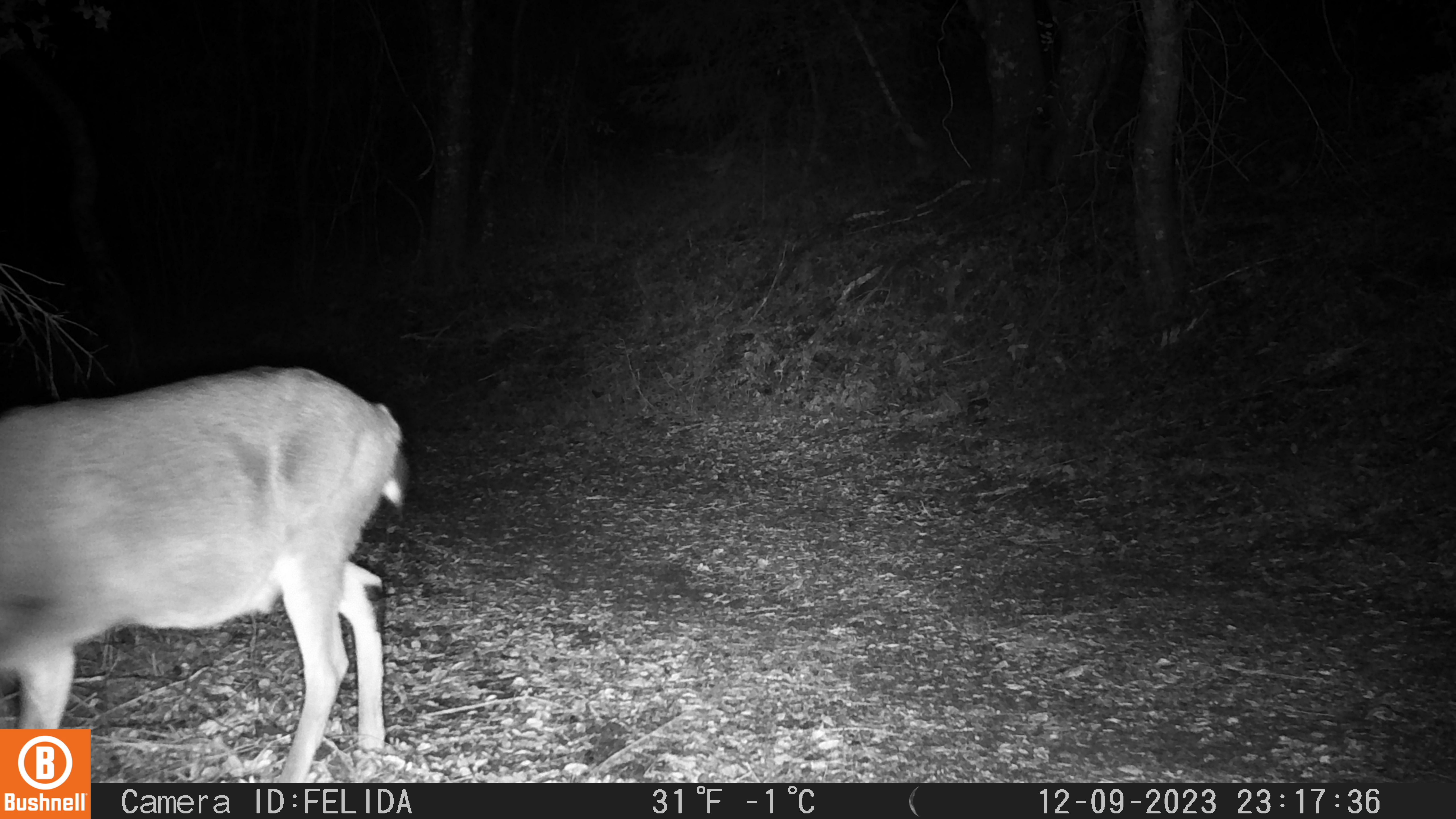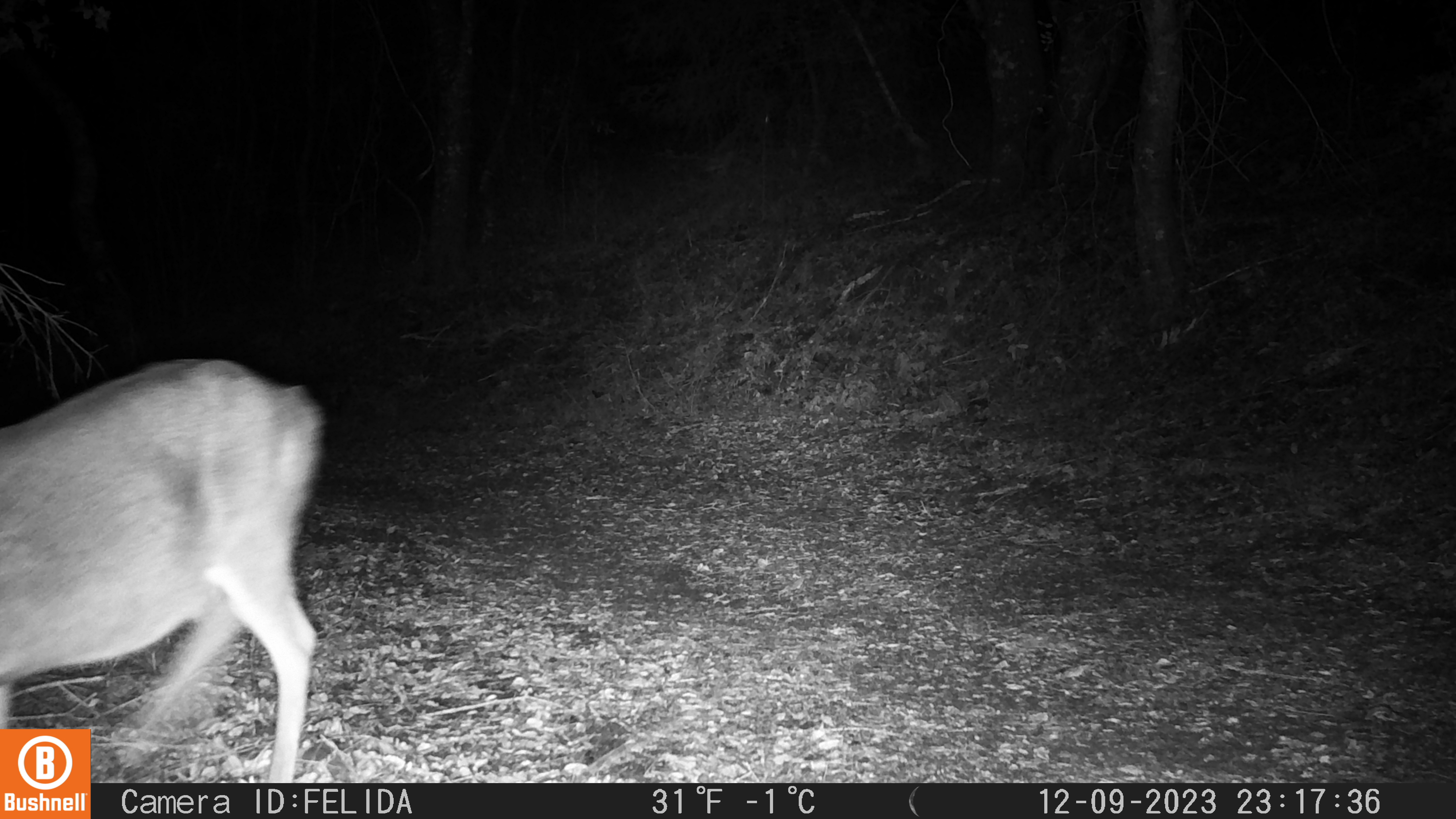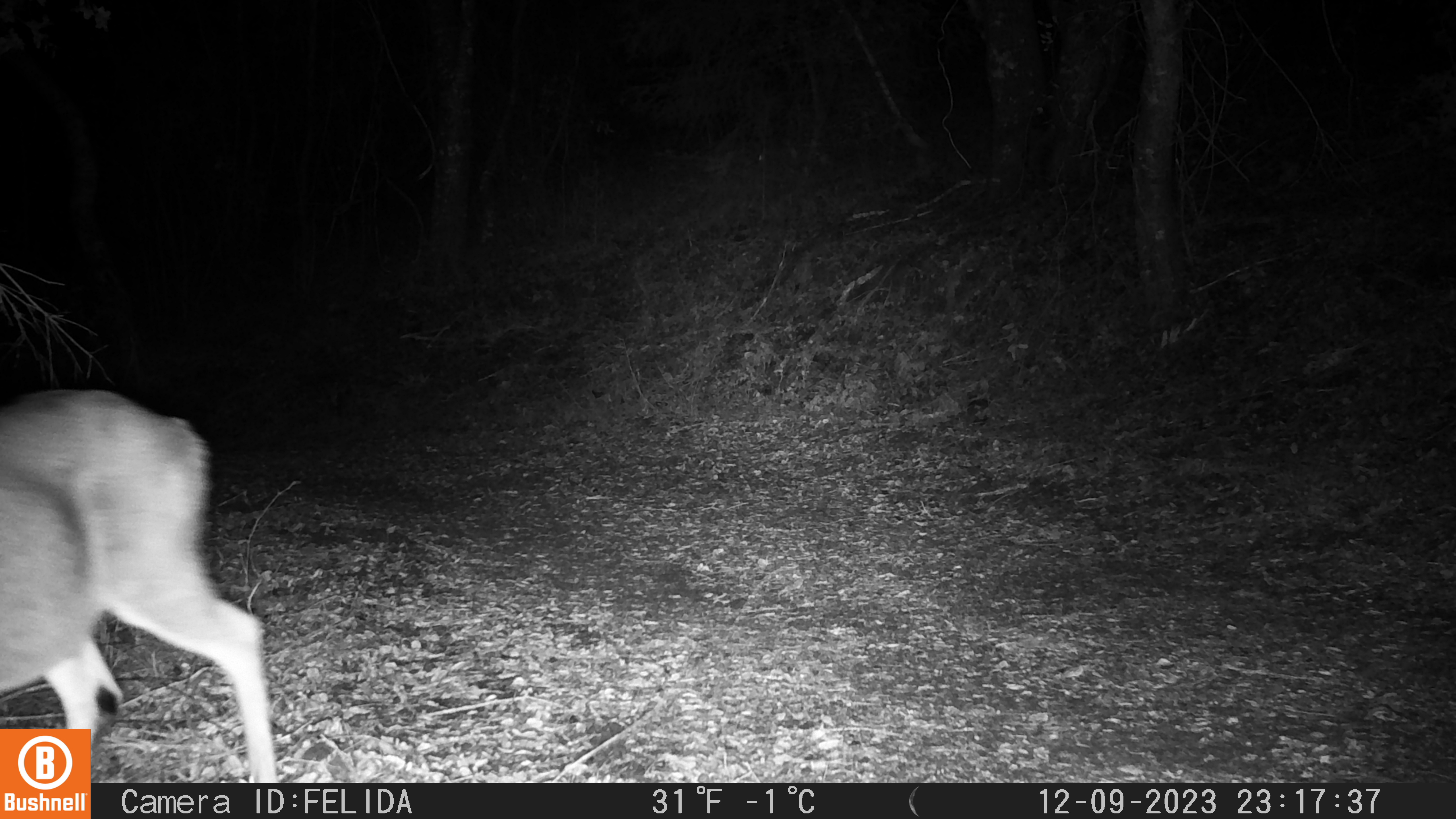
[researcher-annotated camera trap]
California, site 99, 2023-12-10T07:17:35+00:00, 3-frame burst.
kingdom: Animalia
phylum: Chordata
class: Mammalia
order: Artiodactyla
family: Cervidae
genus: Odocoileus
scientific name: Odocoileus hemionus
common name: mule deer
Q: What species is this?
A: Mule deer (Odocoileus hemionus).